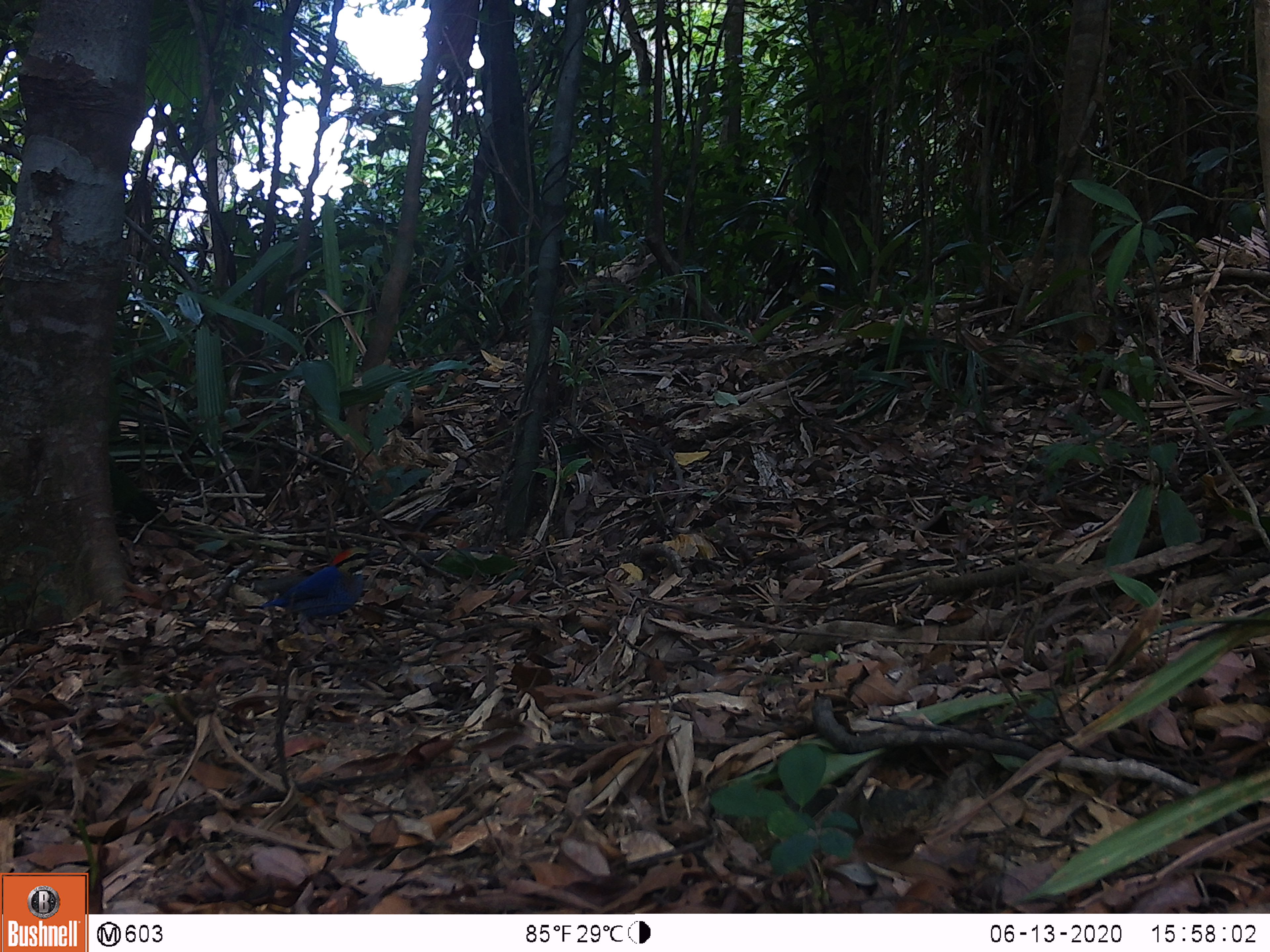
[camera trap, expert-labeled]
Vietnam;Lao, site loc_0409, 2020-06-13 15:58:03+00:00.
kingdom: Animalia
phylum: Chordata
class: Aves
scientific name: Aves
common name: bird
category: unidentified bird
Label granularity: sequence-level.